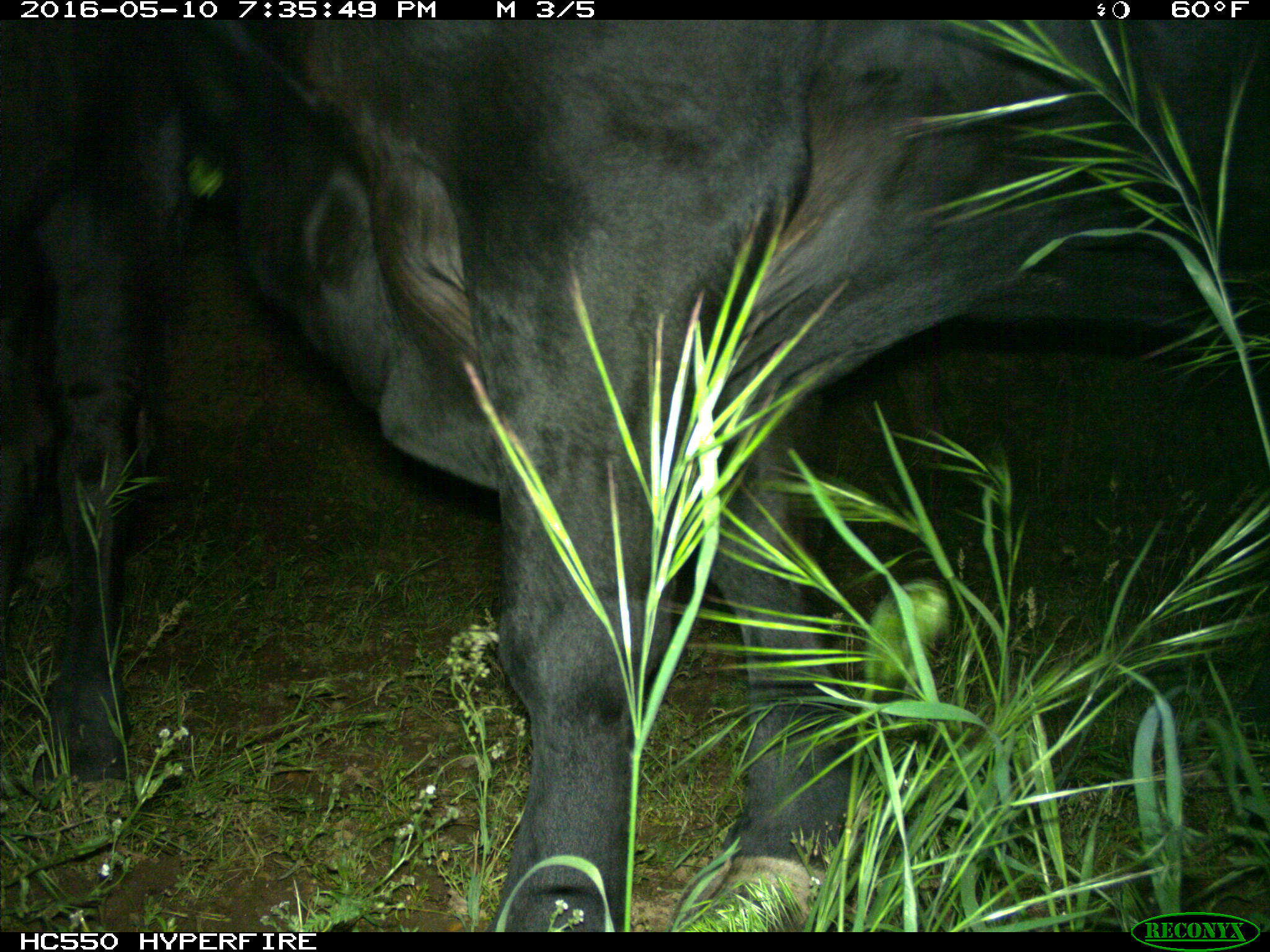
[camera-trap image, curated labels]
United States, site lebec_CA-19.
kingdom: Animalia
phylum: Chordata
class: Mammalia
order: Artiodactyla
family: Bovidae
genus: Bos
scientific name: Bos taurus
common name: domestic cow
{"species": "Bos taurus (domestic cow)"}